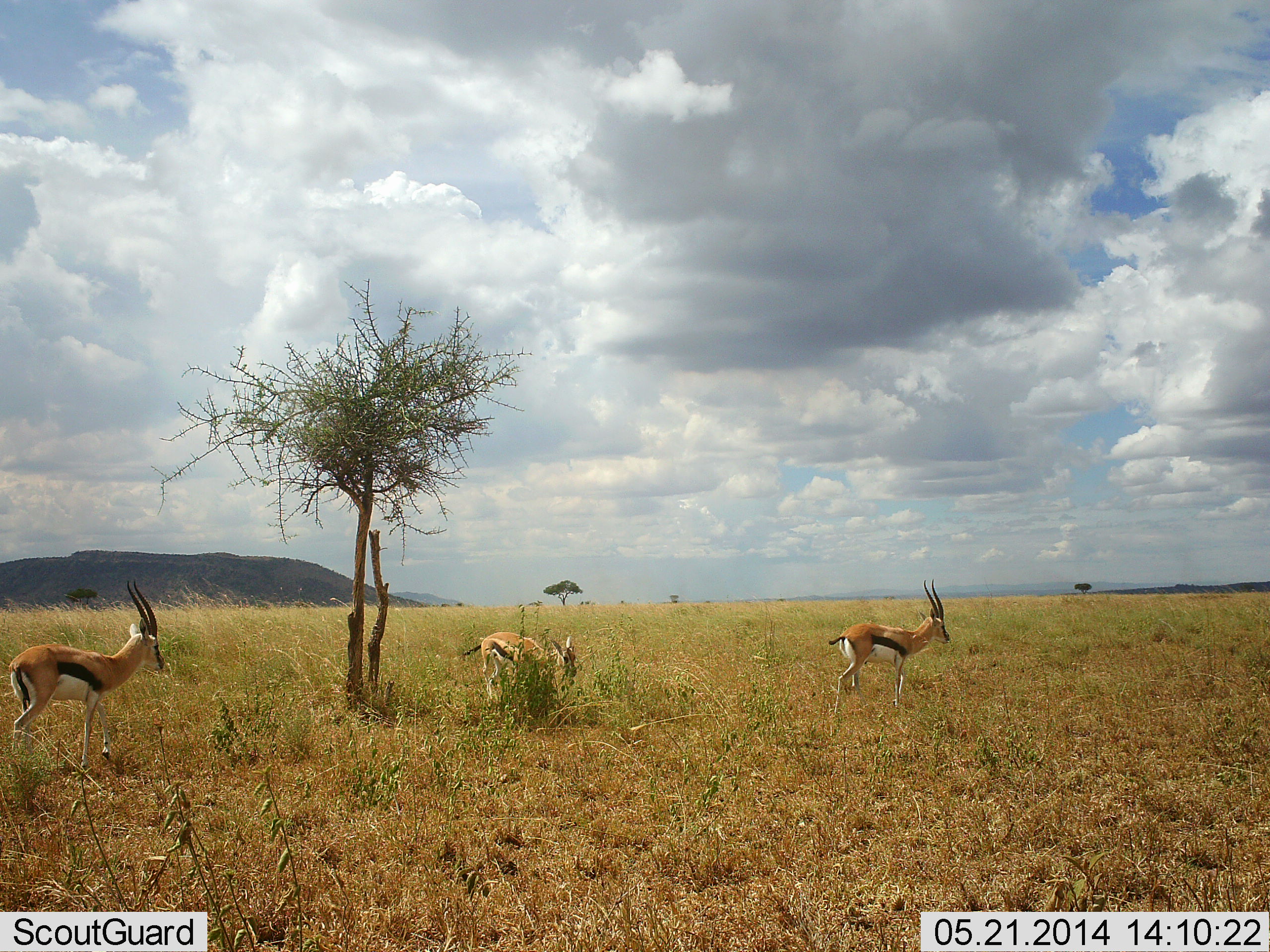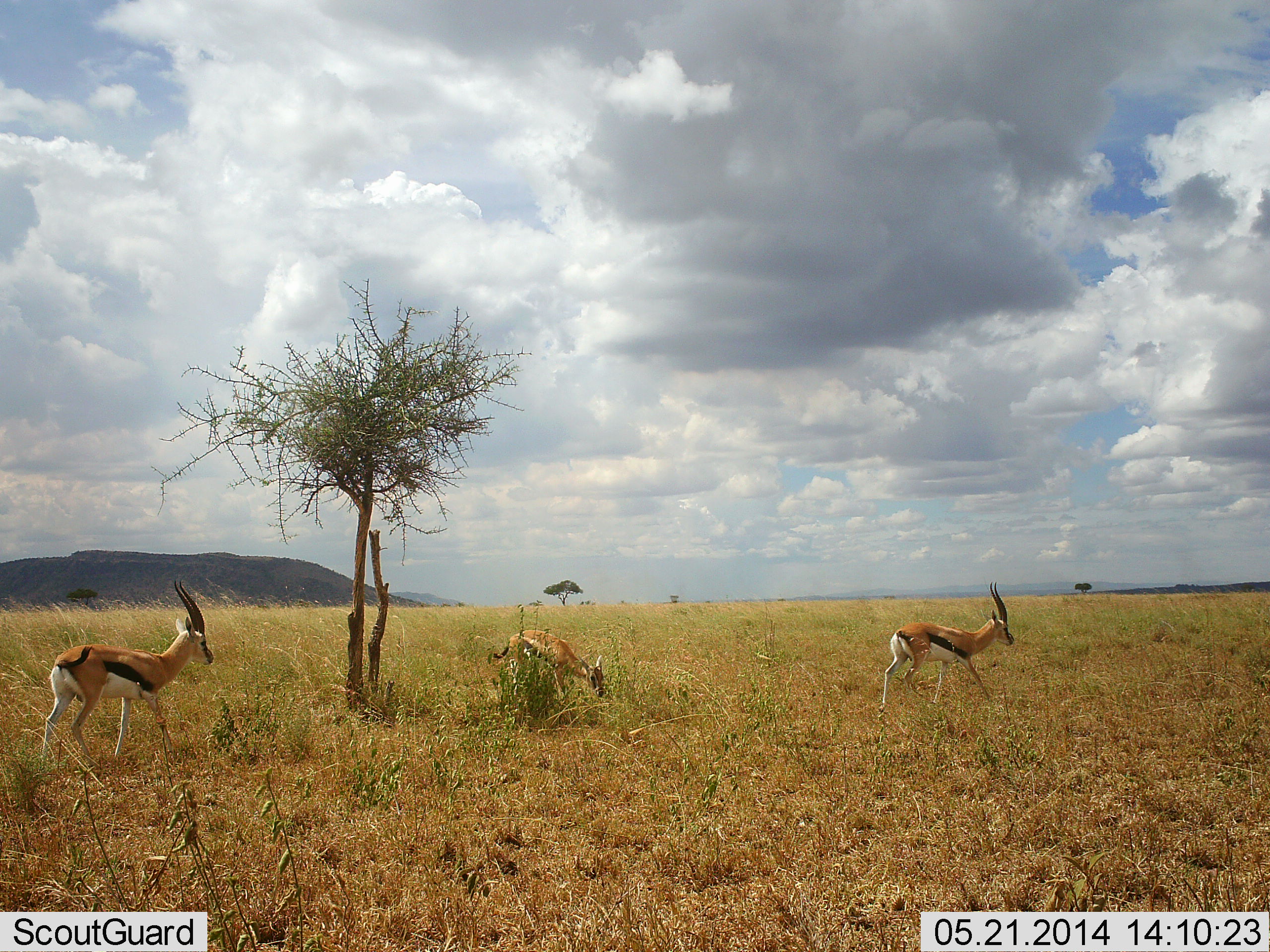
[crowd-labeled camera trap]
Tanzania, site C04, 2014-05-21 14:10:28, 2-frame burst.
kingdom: Animalia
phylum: Chordata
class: Mammalia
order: Artiodactyla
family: Bovidae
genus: Eudorcas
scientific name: Eudorcas thomsonii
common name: thomson's gazelle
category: gazellethomsons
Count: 3.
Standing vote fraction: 0%.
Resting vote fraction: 0%.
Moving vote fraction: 100%.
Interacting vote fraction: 0%.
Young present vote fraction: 8%.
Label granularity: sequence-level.